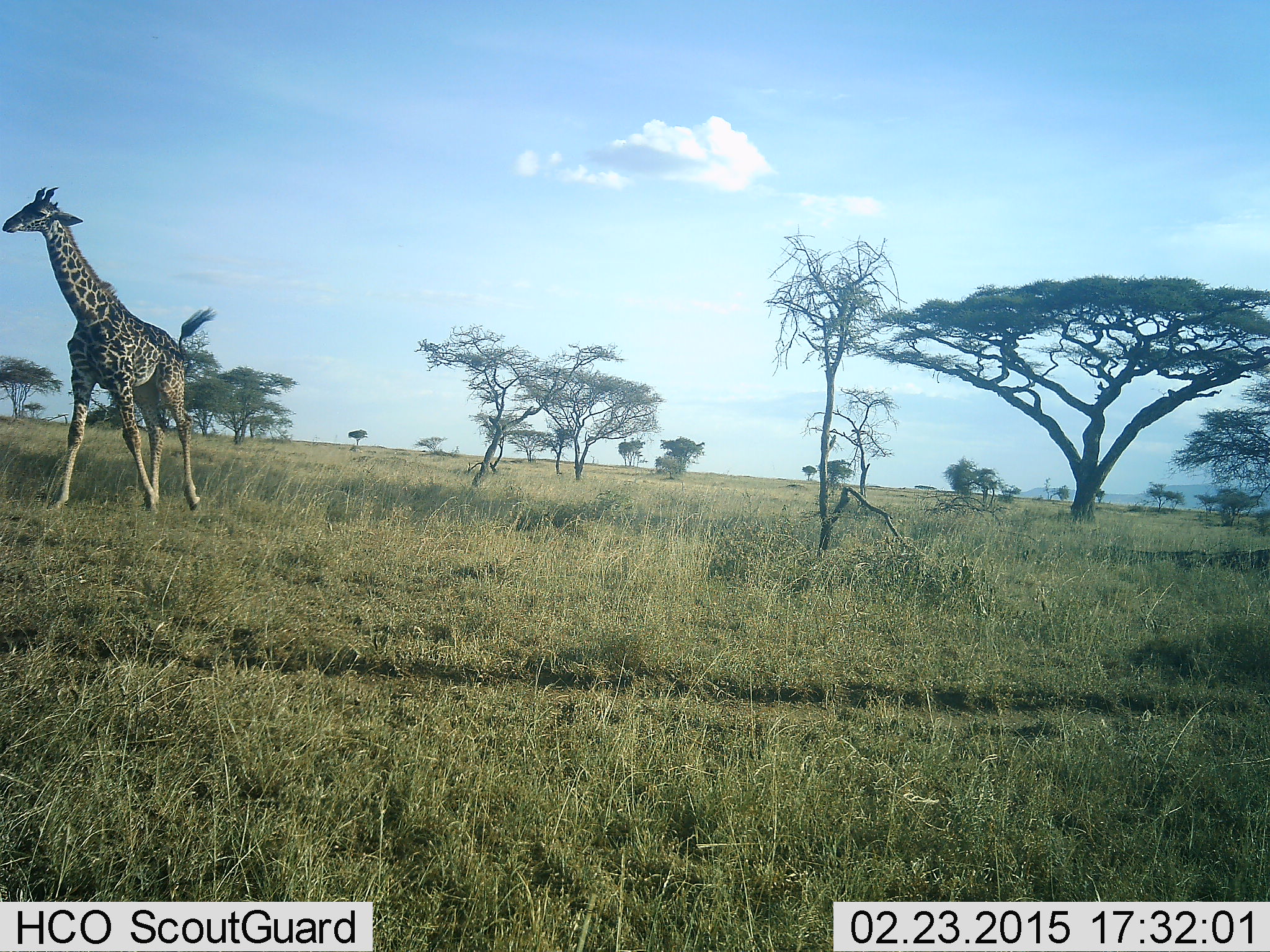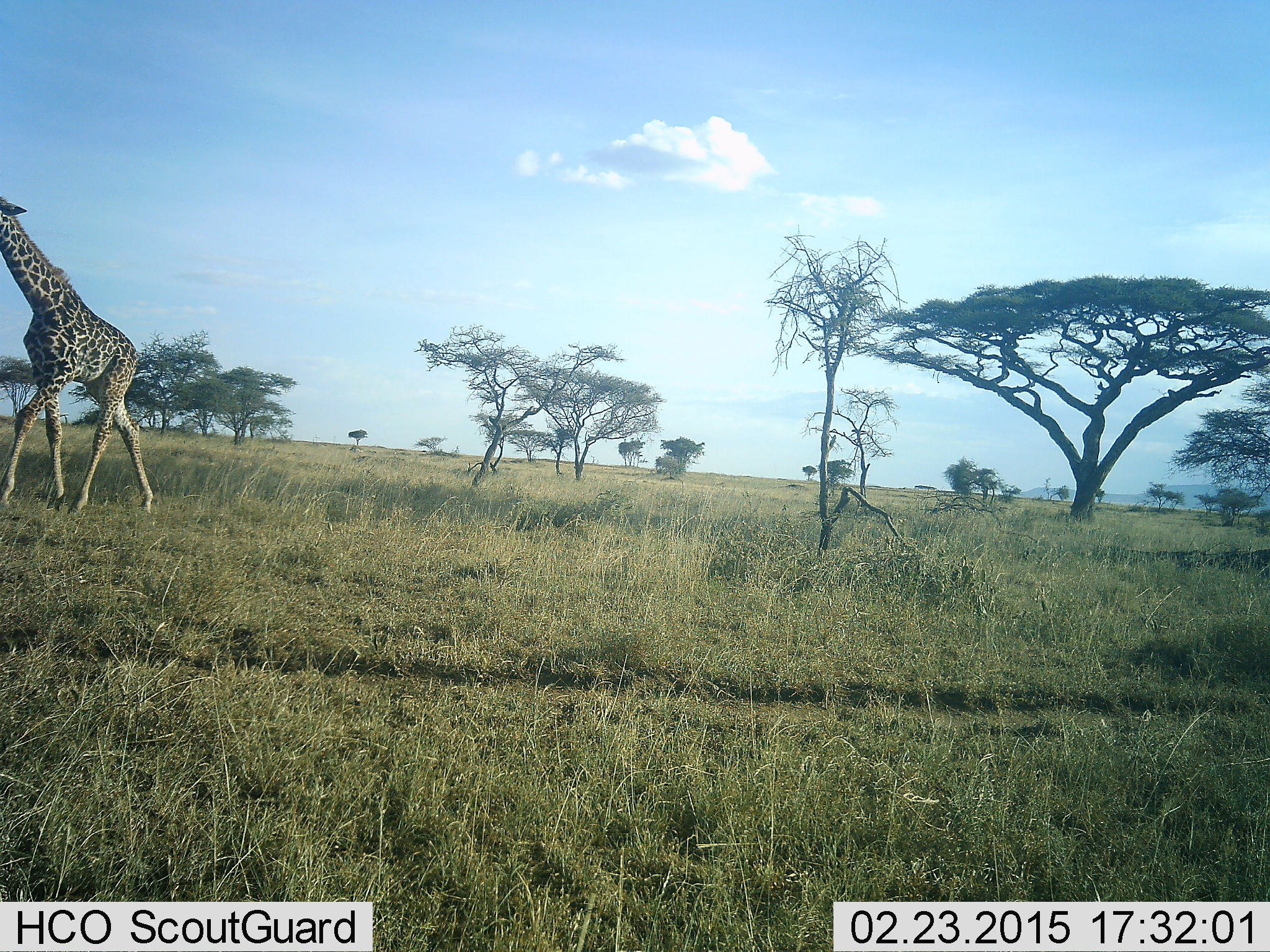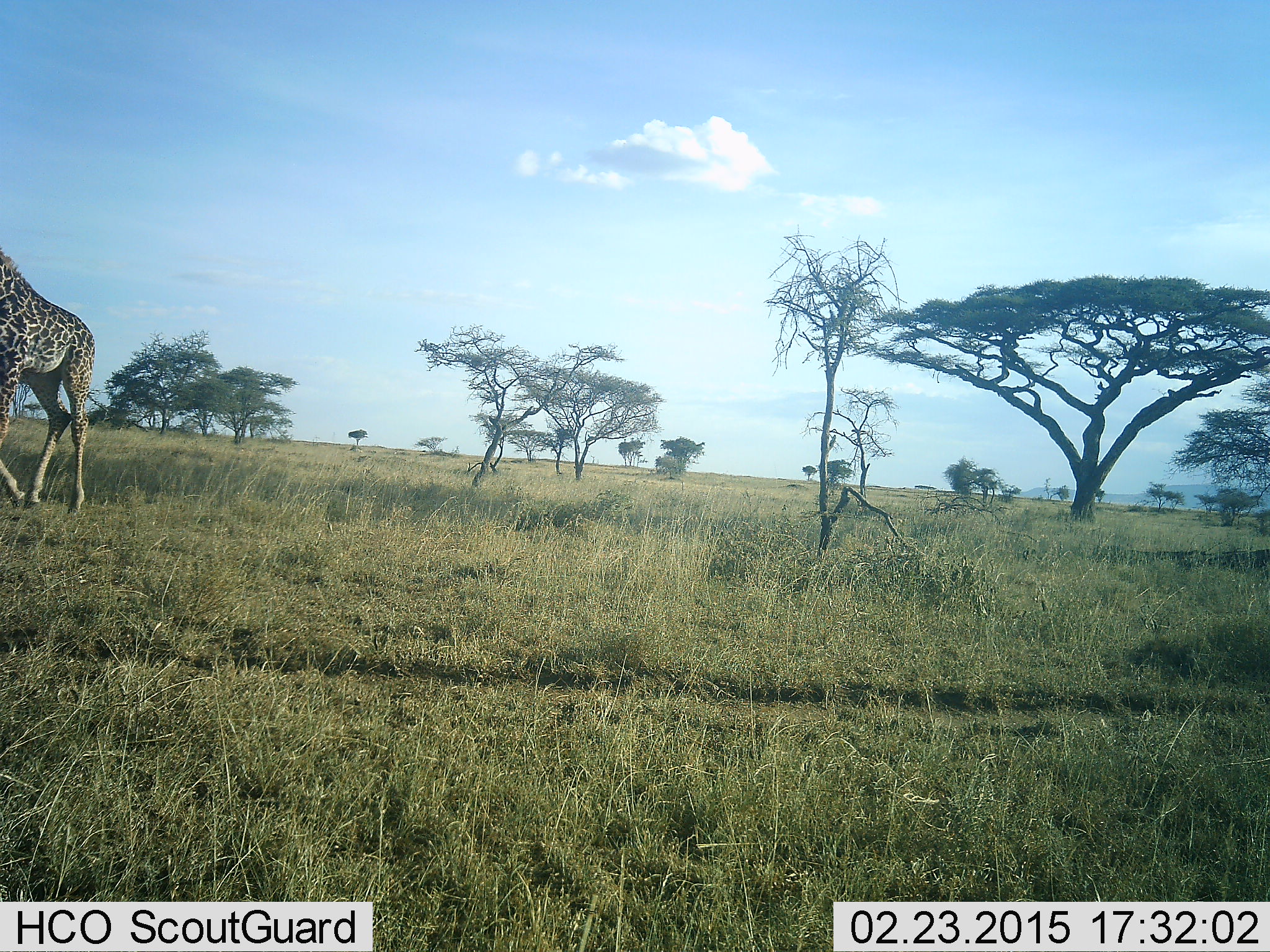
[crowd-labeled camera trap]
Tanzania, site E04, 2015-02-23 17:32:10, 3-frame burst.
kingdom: Animalia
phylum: Chordata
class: Mammalia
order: Artiodactyla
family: Giraffidae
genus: Giraffa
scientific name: Giraffa camelopardalis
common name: giraffe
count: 1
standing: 0%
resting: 0%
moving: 100%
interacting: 0%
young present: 0%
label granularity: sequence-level